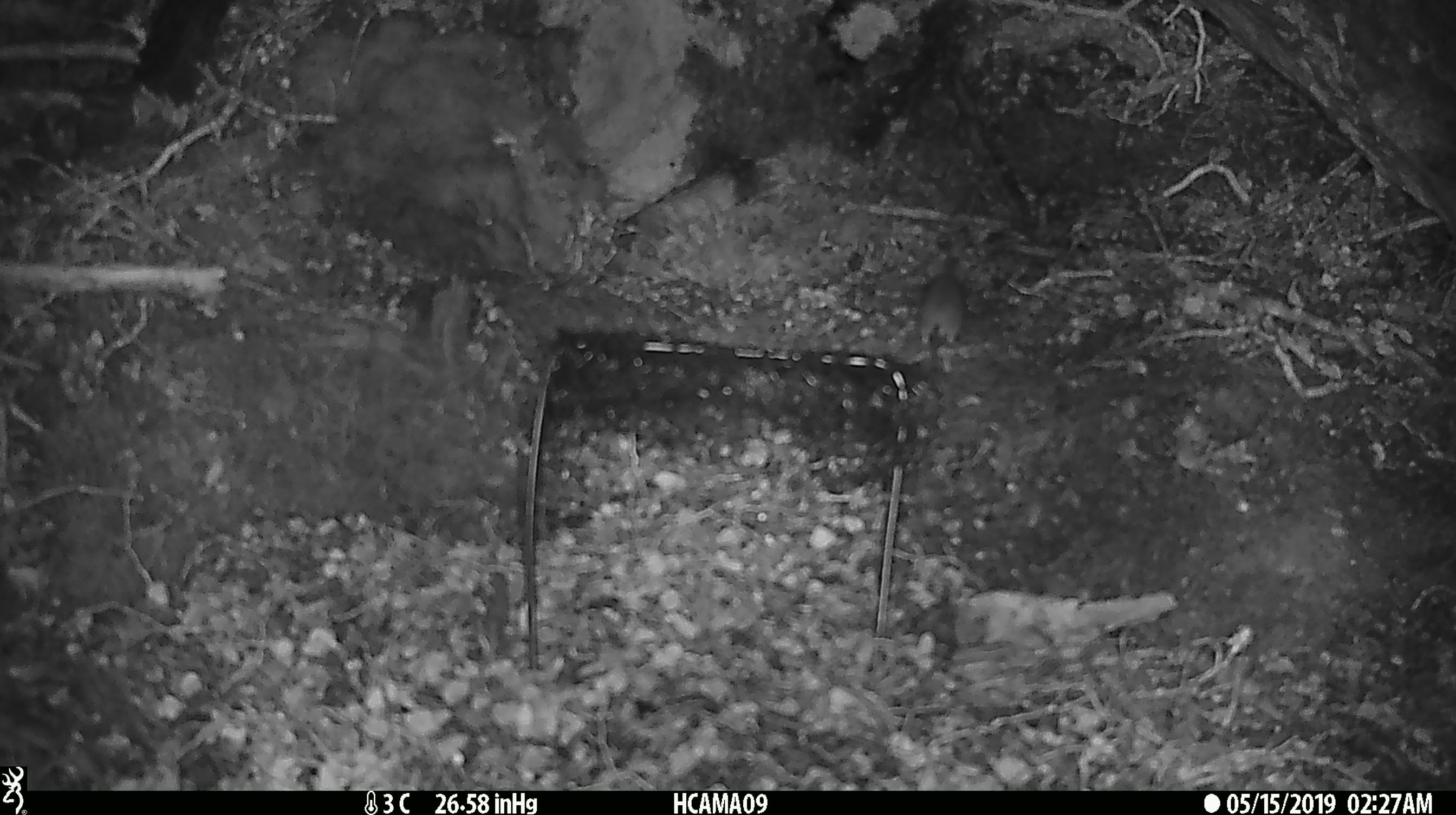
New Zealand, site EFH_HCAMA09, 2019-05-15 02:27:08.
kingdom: Animalia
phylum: Chordata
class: Mammalia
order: Rodentia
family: Muridae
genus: Rattus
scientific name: Rattus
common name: rat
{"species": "rat (Rattus)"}